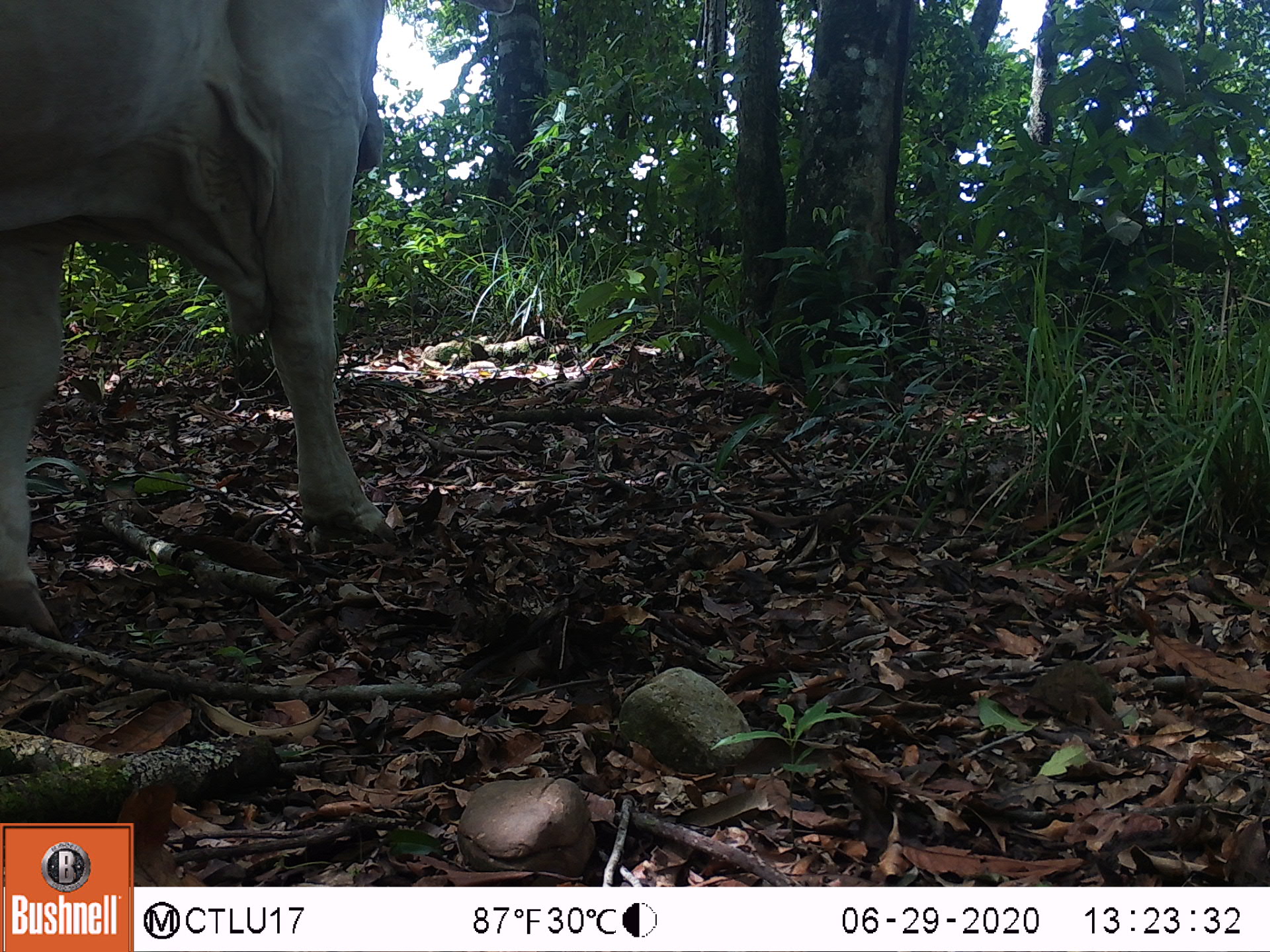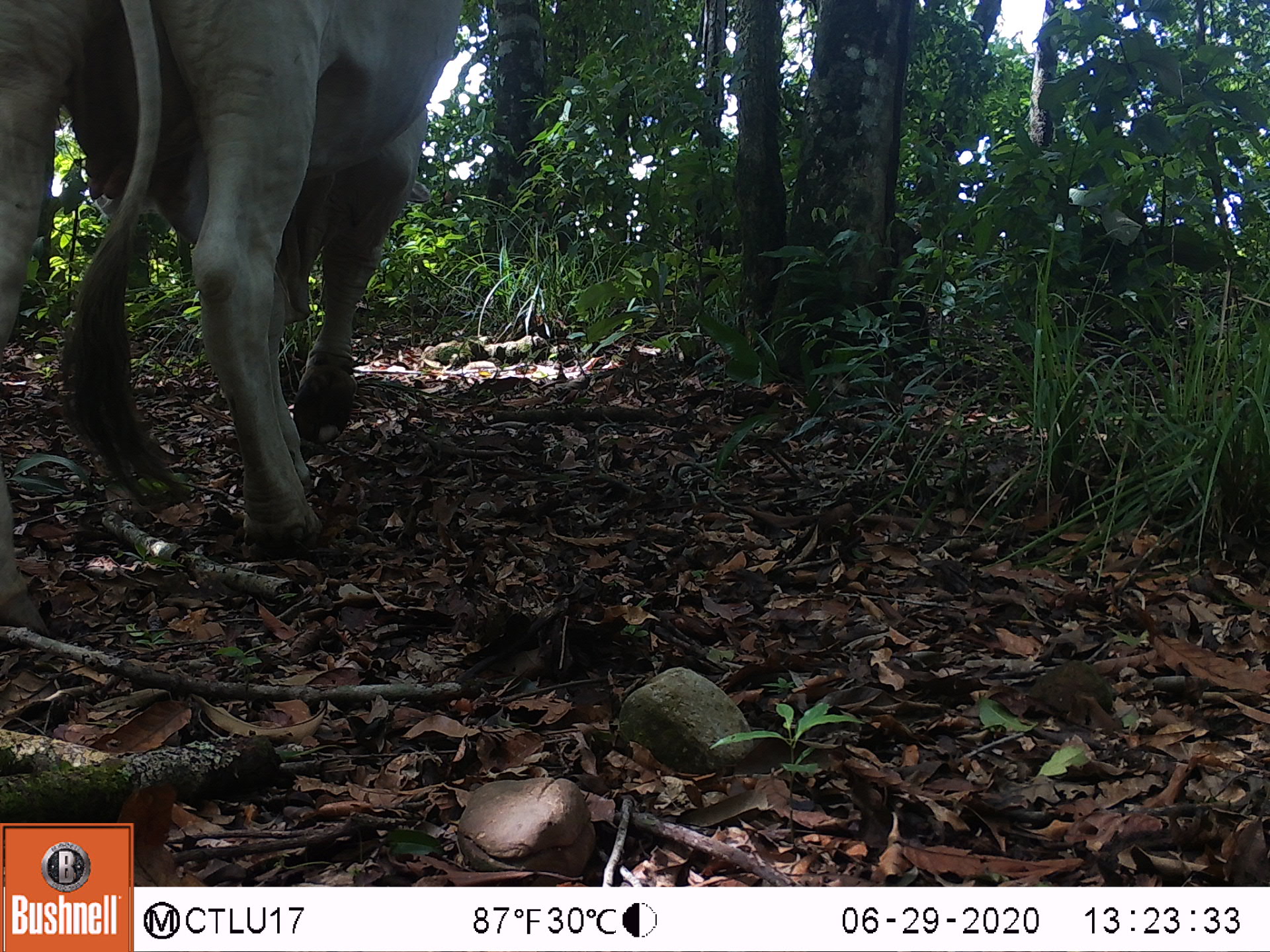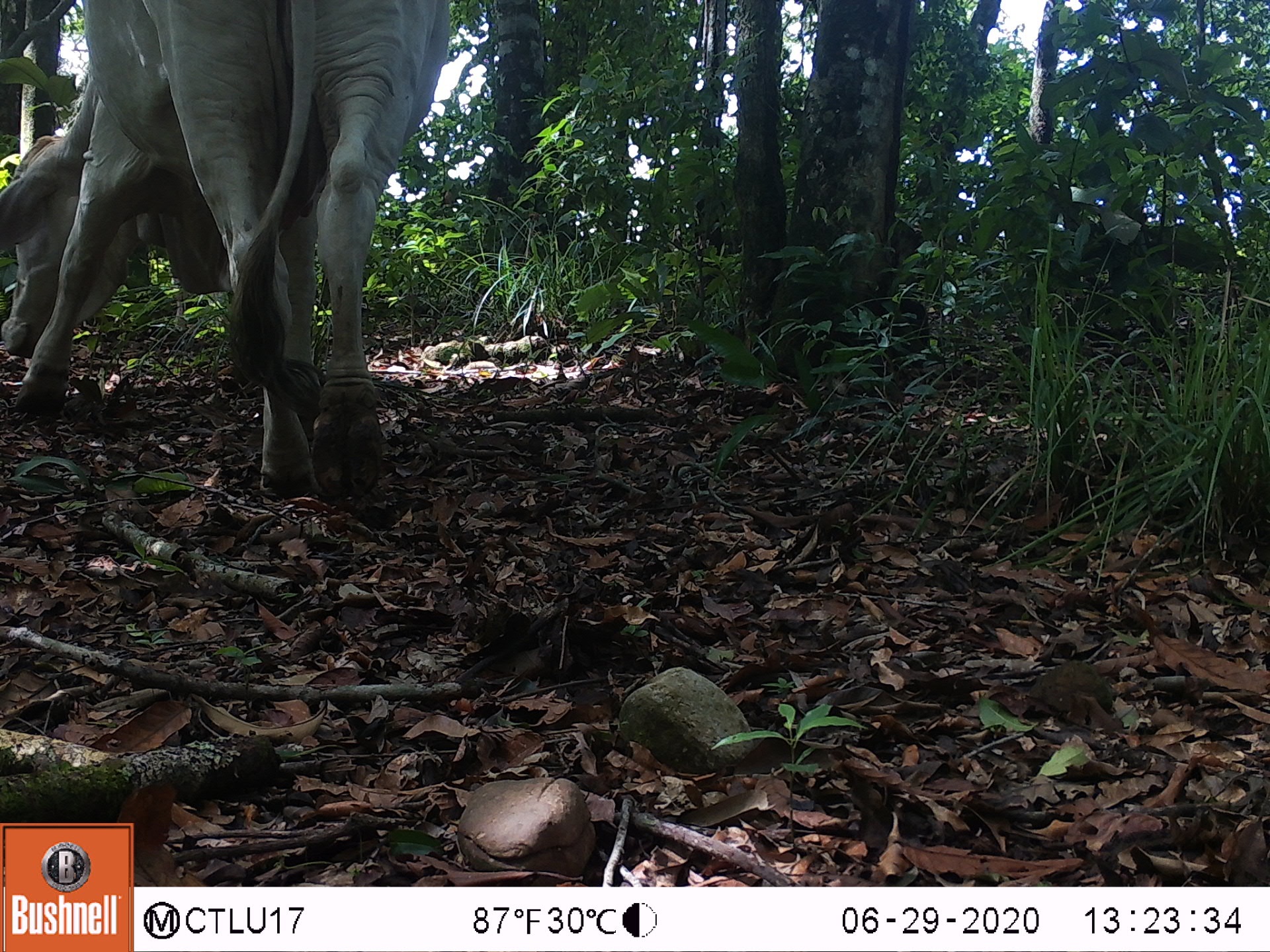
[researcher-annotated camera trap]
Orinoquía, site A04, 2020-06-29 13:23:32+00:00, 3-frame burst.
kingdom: Animalia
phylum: Chordata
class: Mammalia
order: Artiodactyla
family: Bovidae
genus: Bos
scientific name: Bos taurus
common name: cow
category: cattle